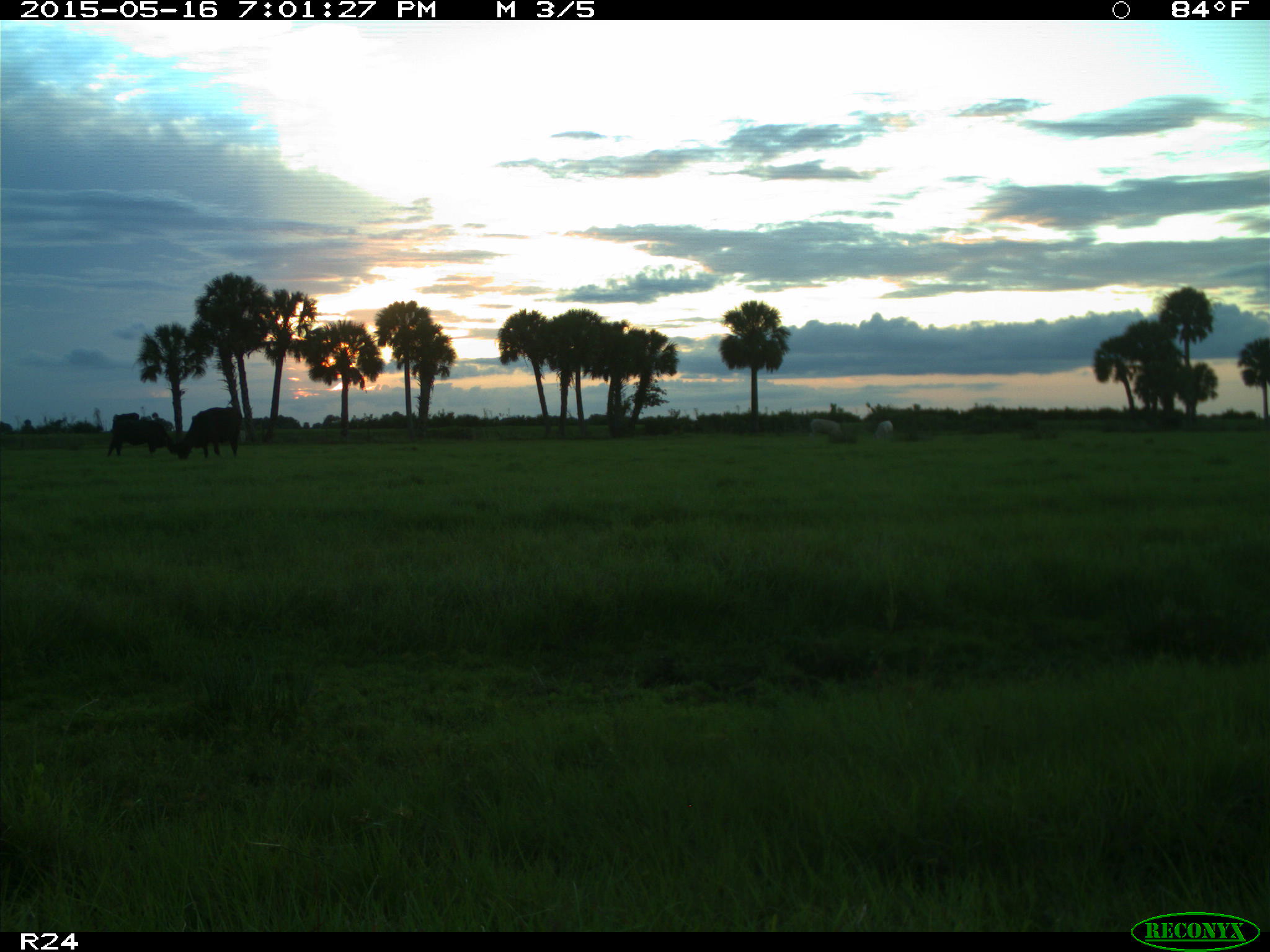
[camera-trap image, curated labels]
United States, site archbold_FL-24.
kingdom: Animalia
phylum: Chordata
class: Mammalia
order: Artiodactyla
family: Bovidae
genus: Bos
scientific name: Bos taurus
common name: domestic cow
Bos taurus (domestic cow).